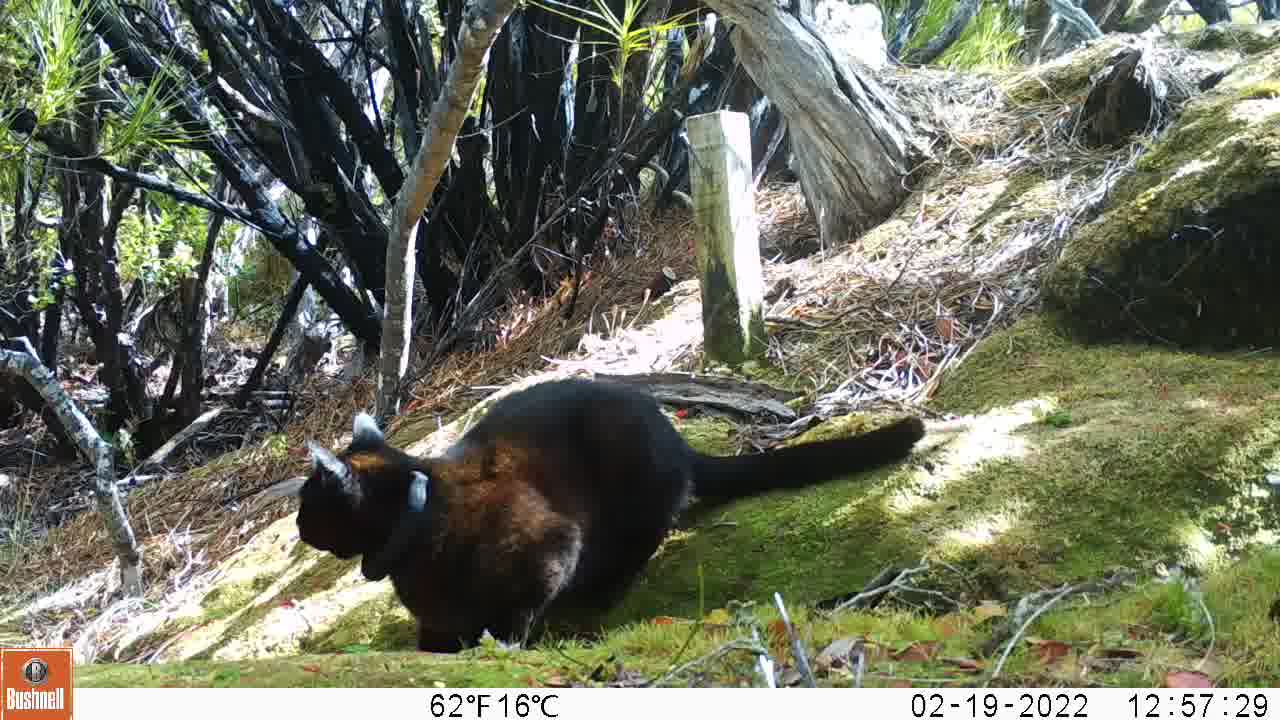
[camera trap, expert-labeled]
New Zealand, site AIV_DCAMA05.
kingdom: Animalia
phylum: Chordata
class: Mammalia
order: Carnivora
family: Felidae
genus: Felis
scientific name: Felis catus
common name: domestic cat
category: cat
Cat (domestic cat) (Felis catus).